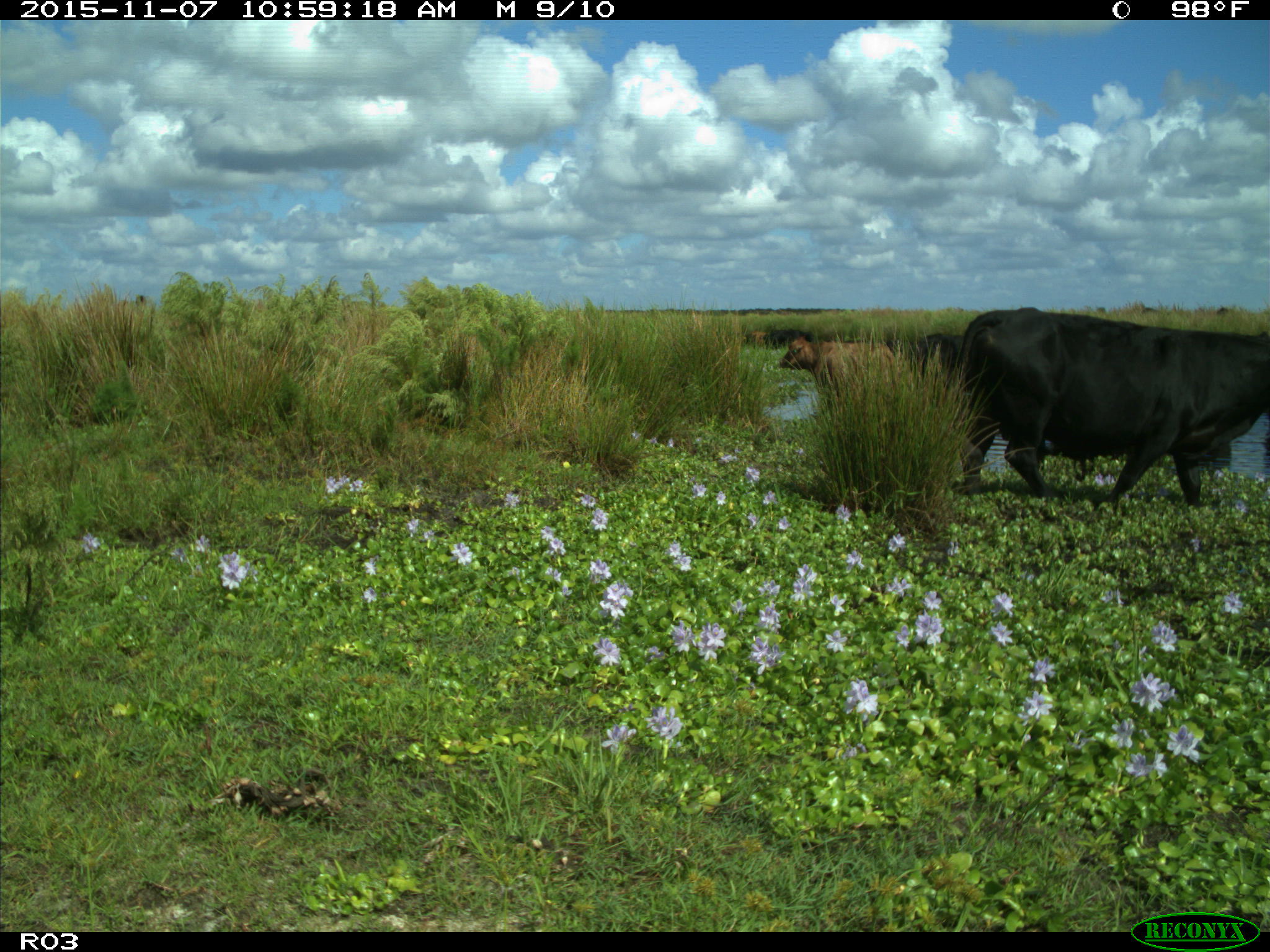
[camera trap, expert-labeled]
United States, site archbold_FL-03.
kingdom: Animalia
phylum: Chordata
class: Mammalia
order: Artiodactyla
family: Bovidae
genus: Bos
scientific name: Bos taurus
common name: domestic cow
Bos taurus (domestic cow).